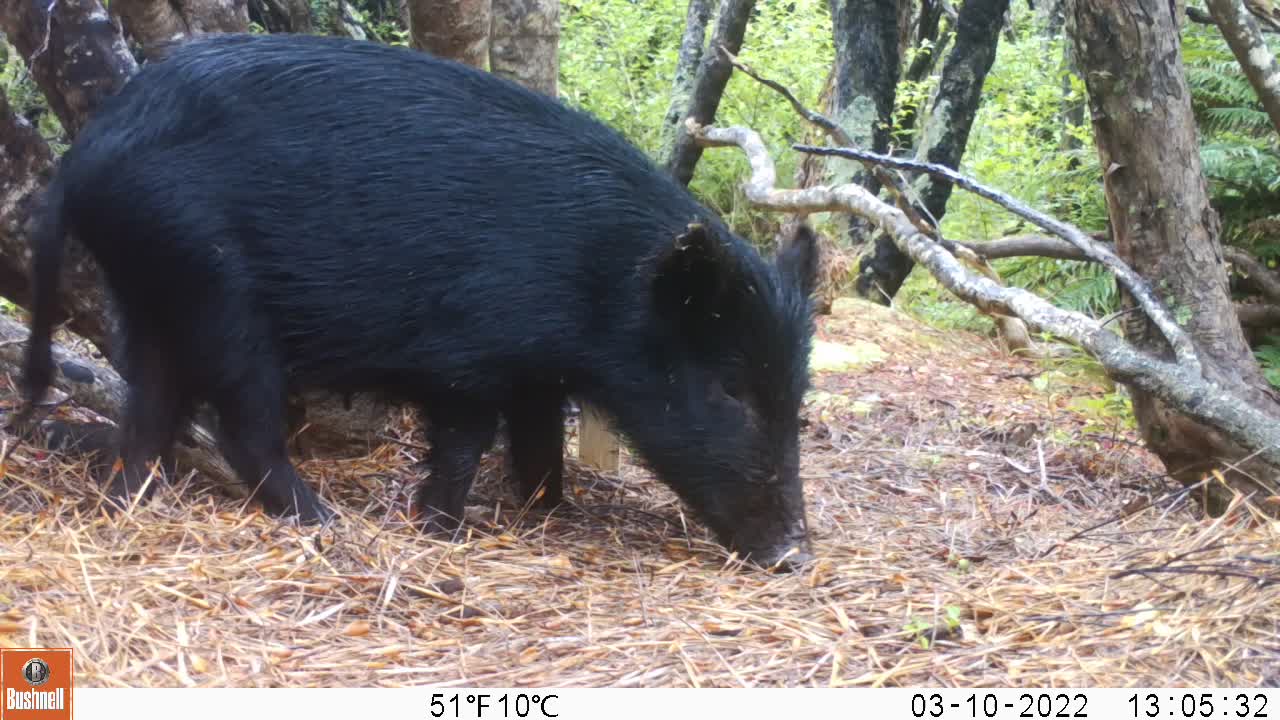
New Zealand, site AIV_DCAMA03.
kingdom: Animalia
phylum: Chordata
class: Mammalia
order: Artiodactyla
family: Suidae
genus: Sus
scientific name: Sus scrofa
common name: pig